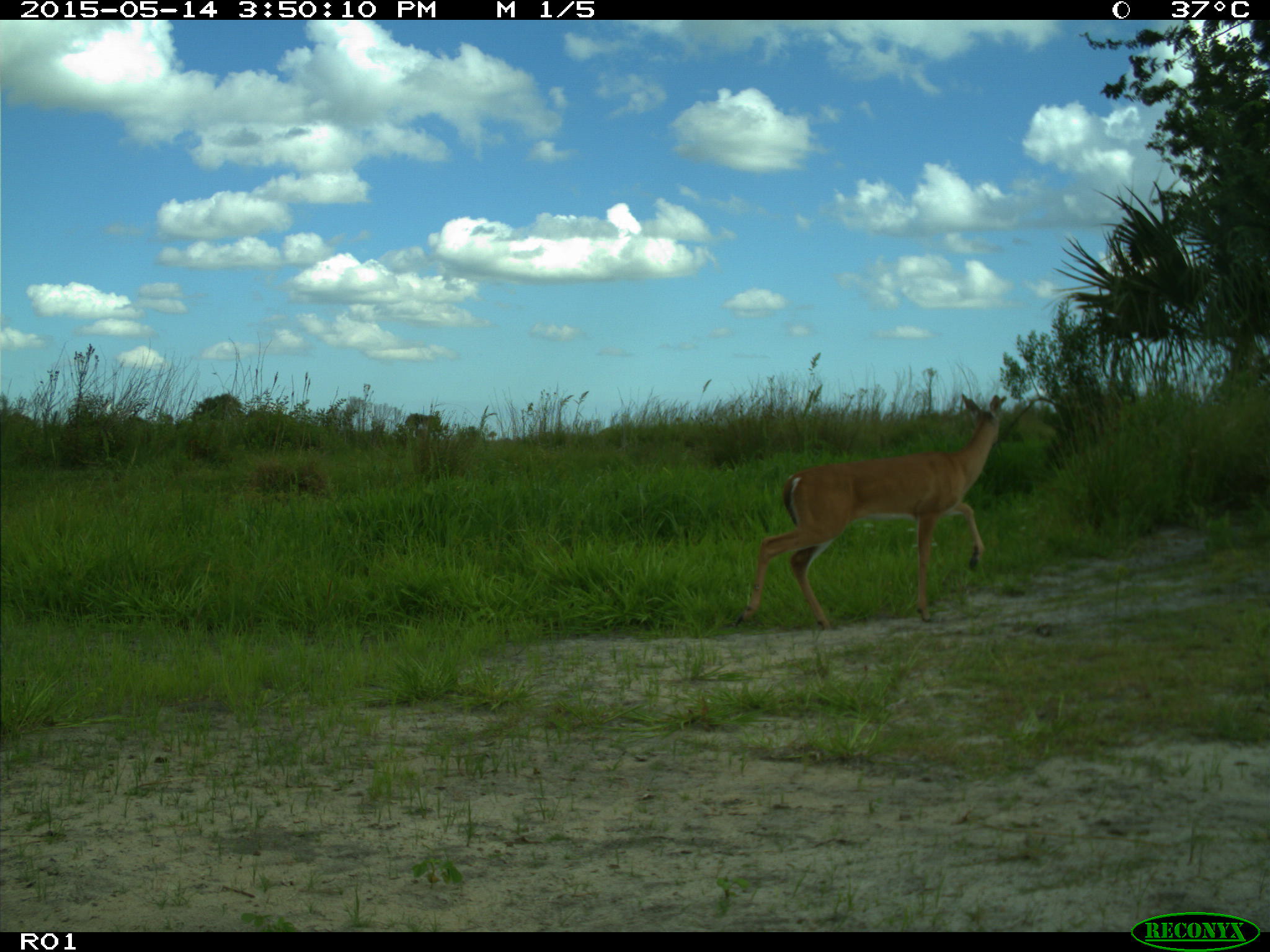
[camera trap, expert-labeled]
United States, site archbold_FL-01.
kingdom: Animalia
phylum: Chordata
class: Mammalia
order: Artiodactyla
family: Cervidae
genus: Odocoileus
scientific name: Odocoileus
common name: deer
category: unidentified deer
Unidentified deer (deer) (Odocoileus).